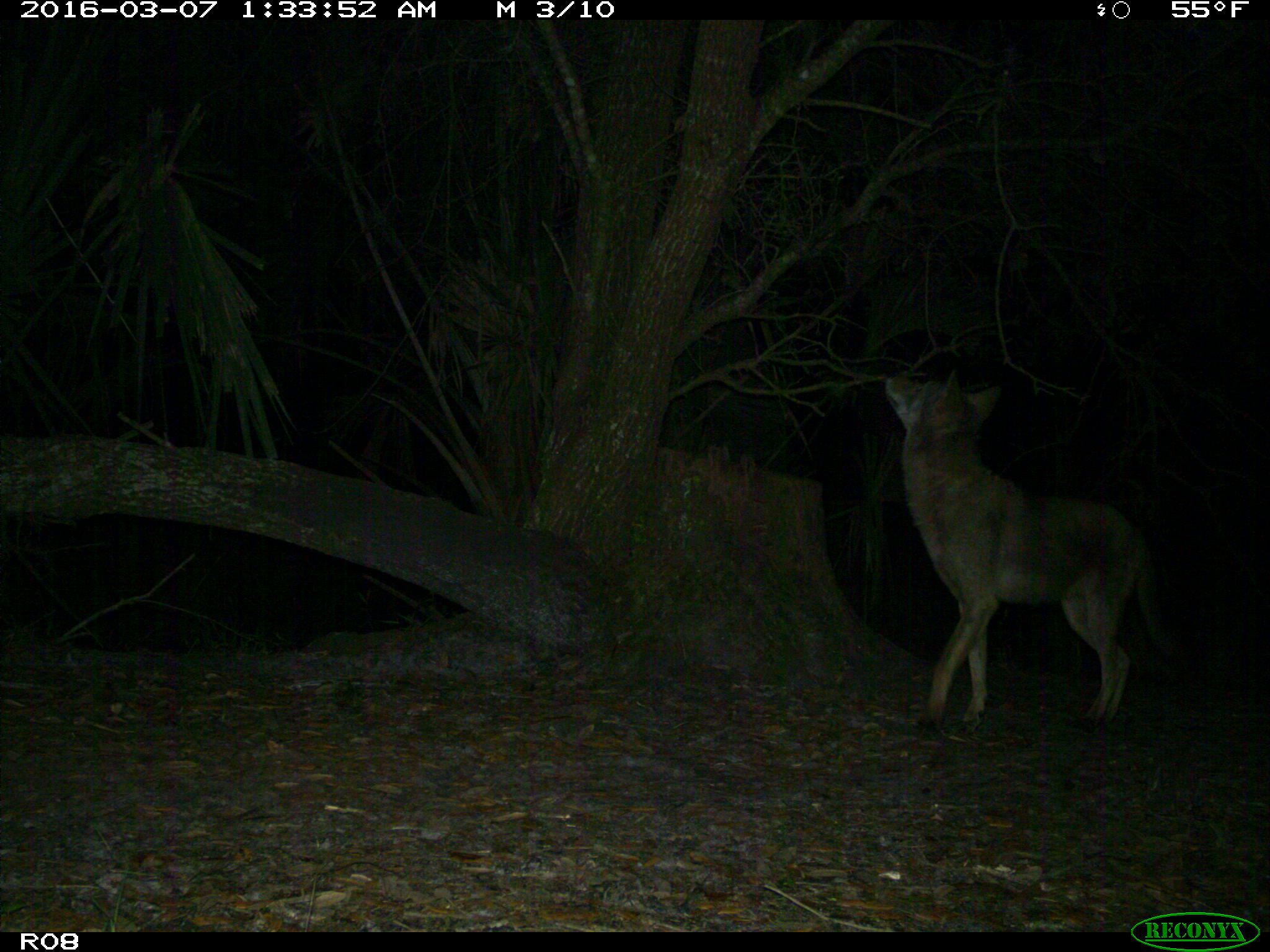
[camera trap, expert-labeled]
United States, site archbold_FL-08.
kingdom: Animalia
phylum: Chordata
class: Mammalia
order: Carnivora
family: Canidae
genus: Canis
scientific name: Canis latrans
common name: coyote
Canis latrans (coyote).